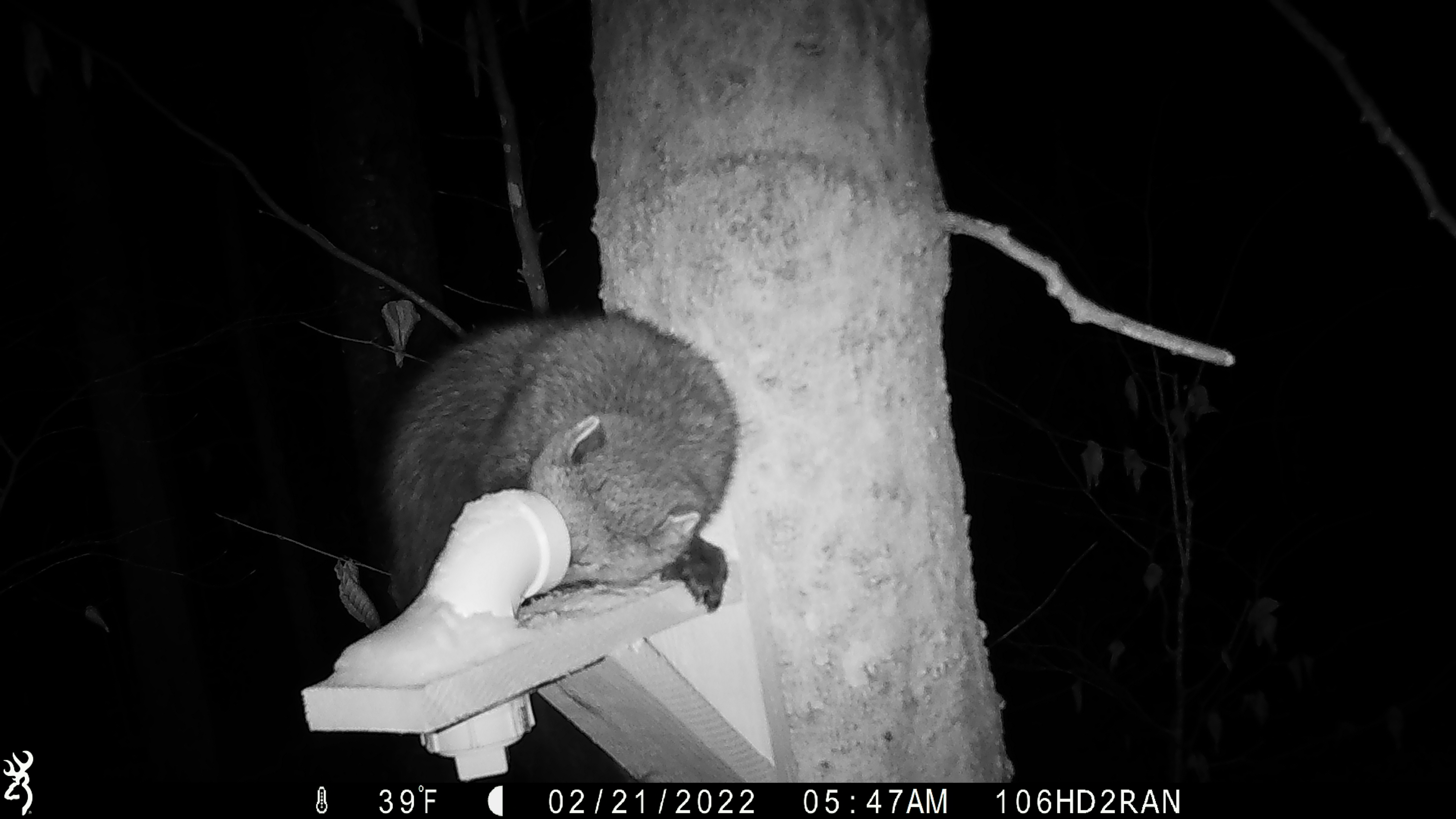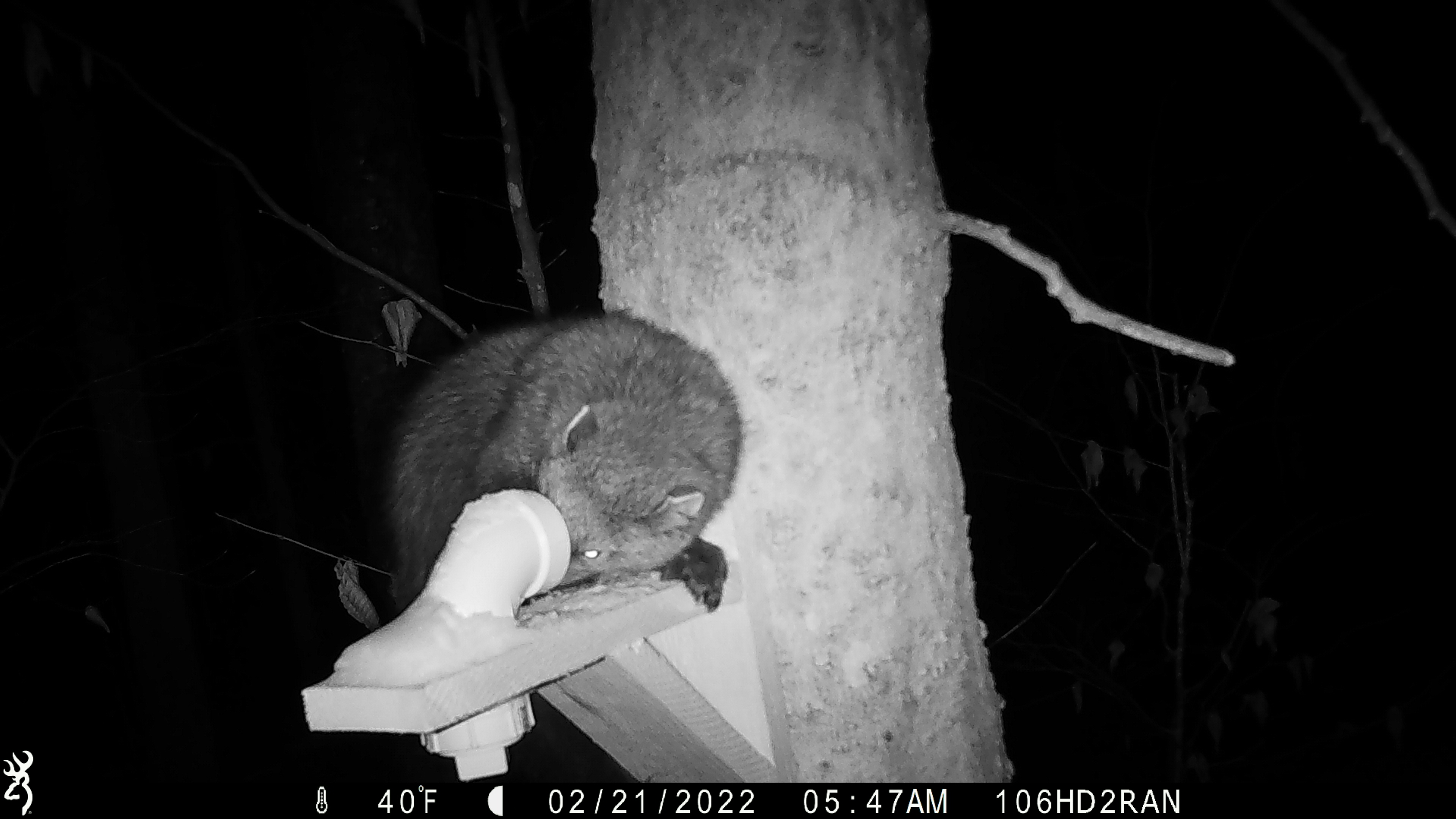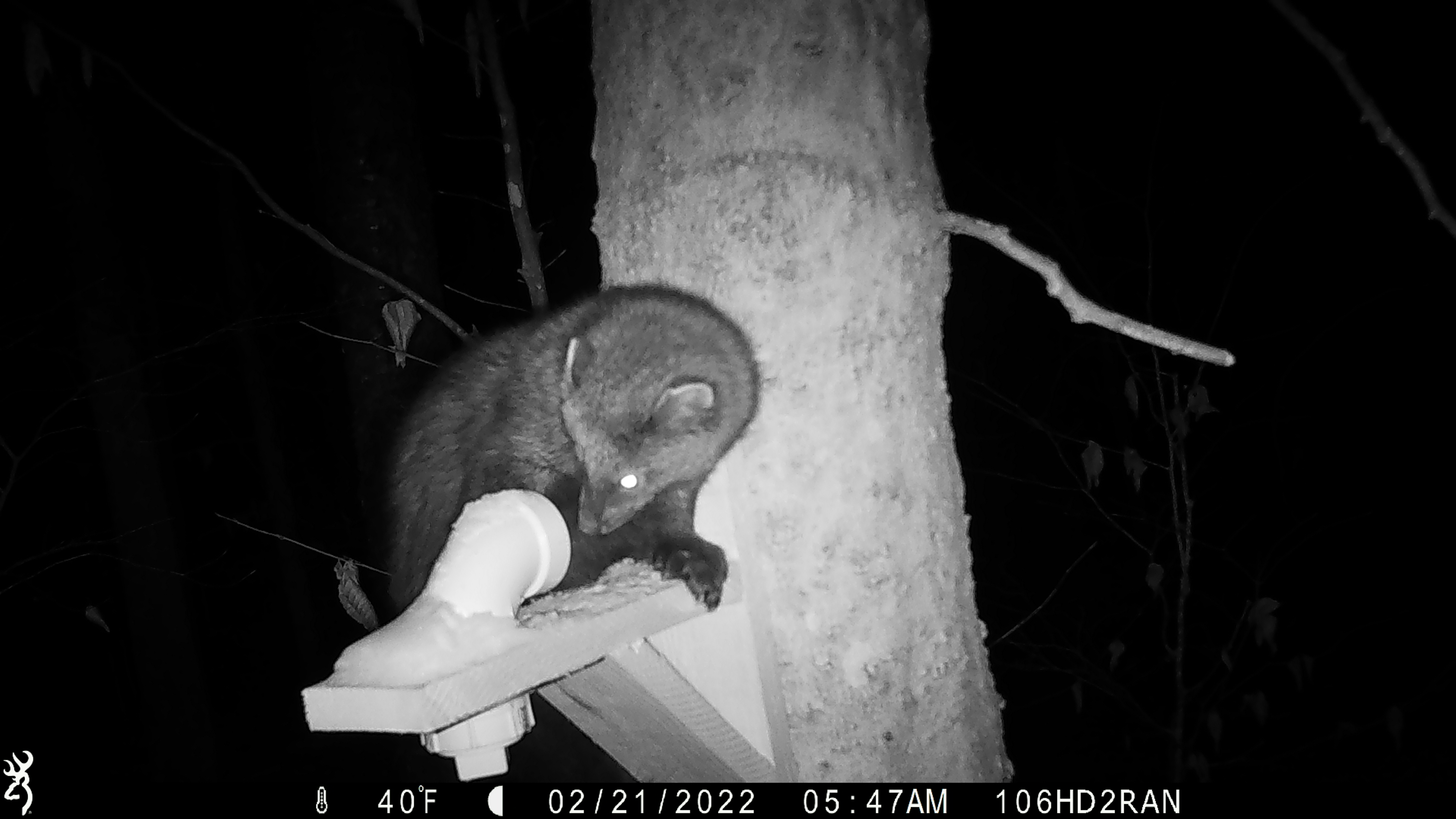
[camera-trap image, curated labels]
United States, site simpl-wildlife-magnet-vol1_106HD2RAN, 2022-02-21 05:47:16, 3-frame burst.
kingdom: Animalia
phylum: Chordata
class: Mammalia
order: Carnivora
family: Mustelidae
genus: Pekania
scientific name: Pekania pennanti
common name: fisher